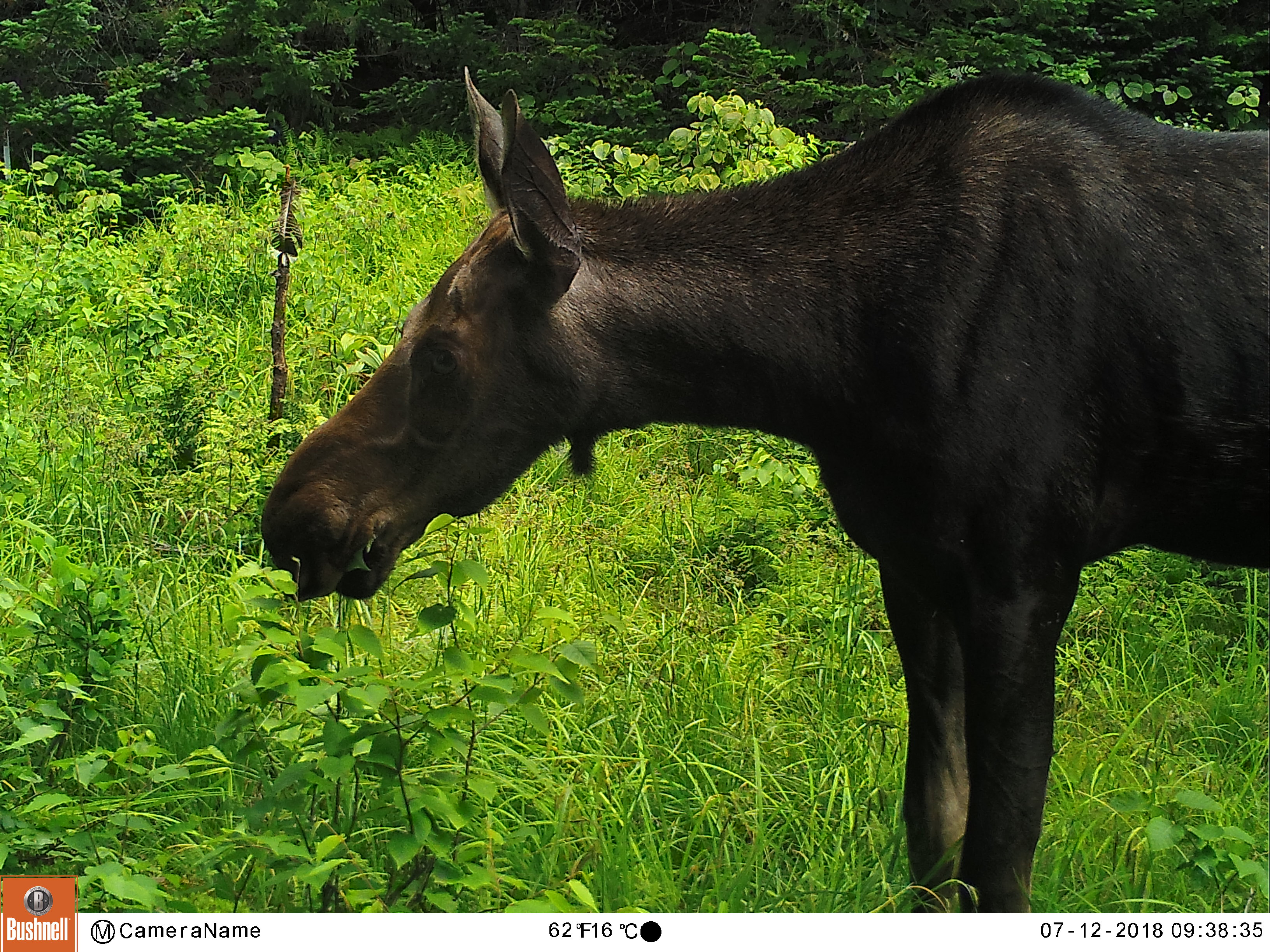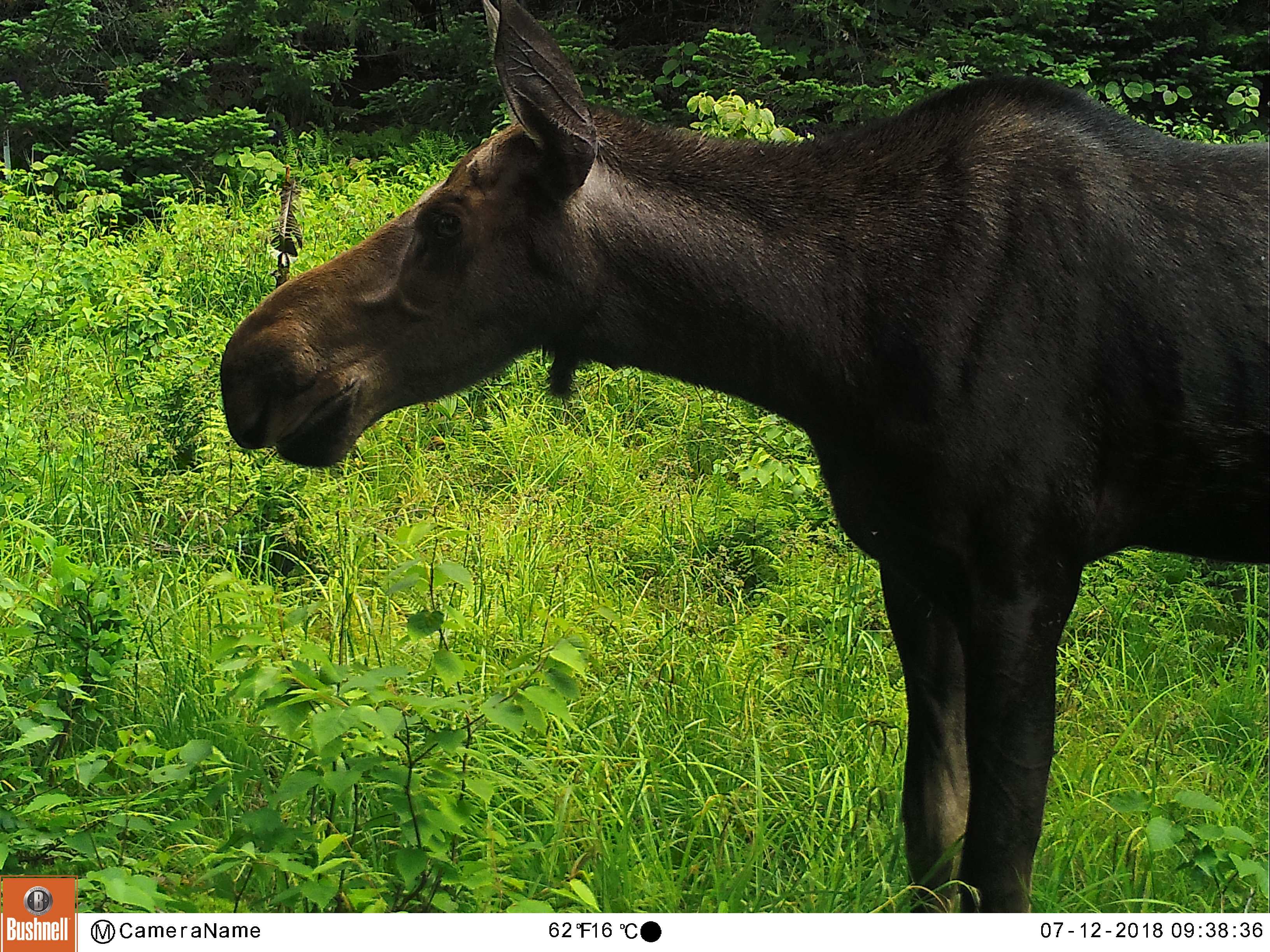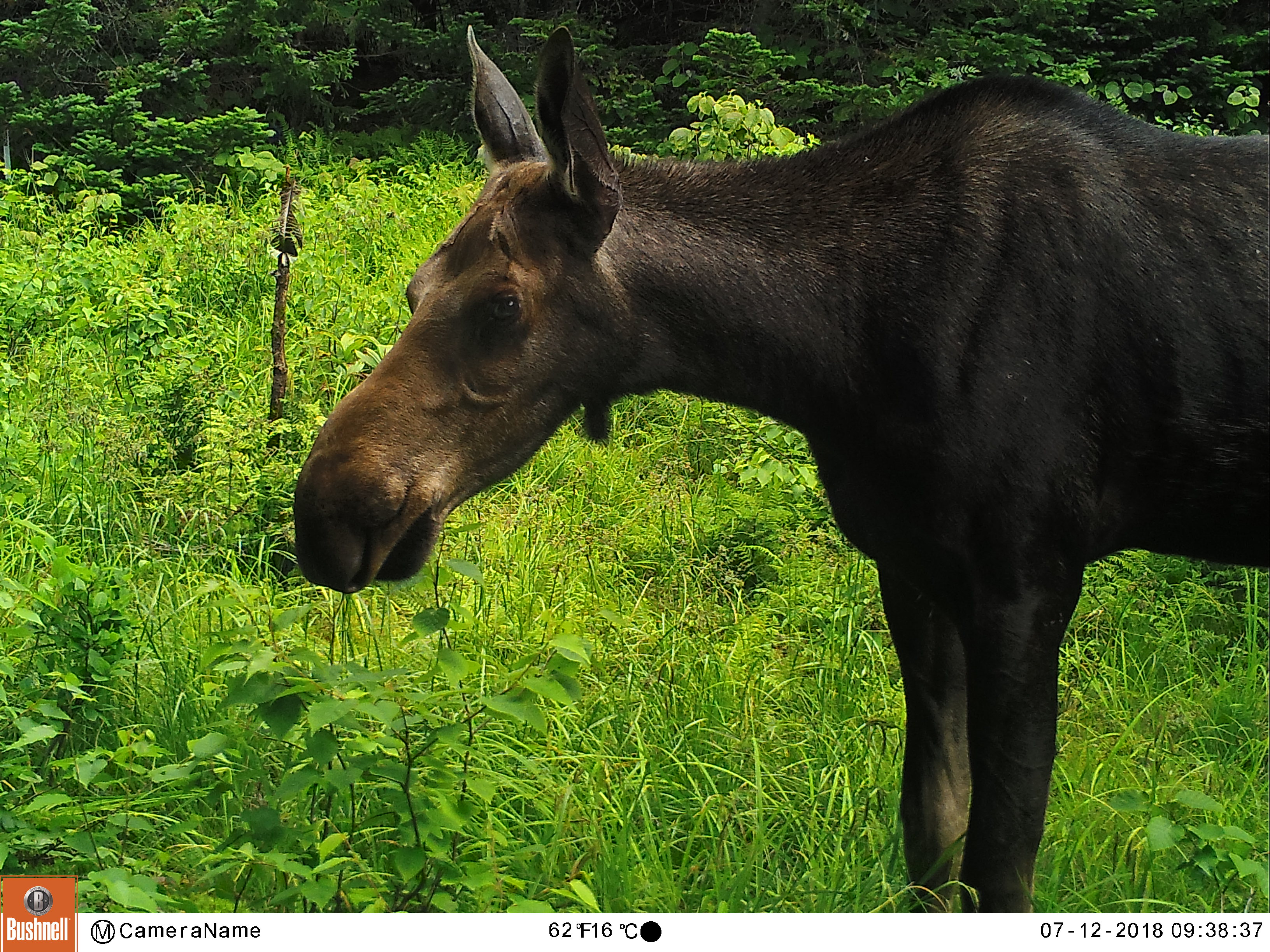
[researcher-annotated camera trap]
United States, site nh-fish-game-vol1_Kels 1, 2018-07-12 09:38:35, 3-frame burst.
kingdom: Animalia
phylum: Chordata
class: Mammalia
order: Artiodactyla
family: Cervidae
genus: Alces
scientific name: Alces alces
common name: moose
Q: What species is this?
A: Moose (Alces alces).